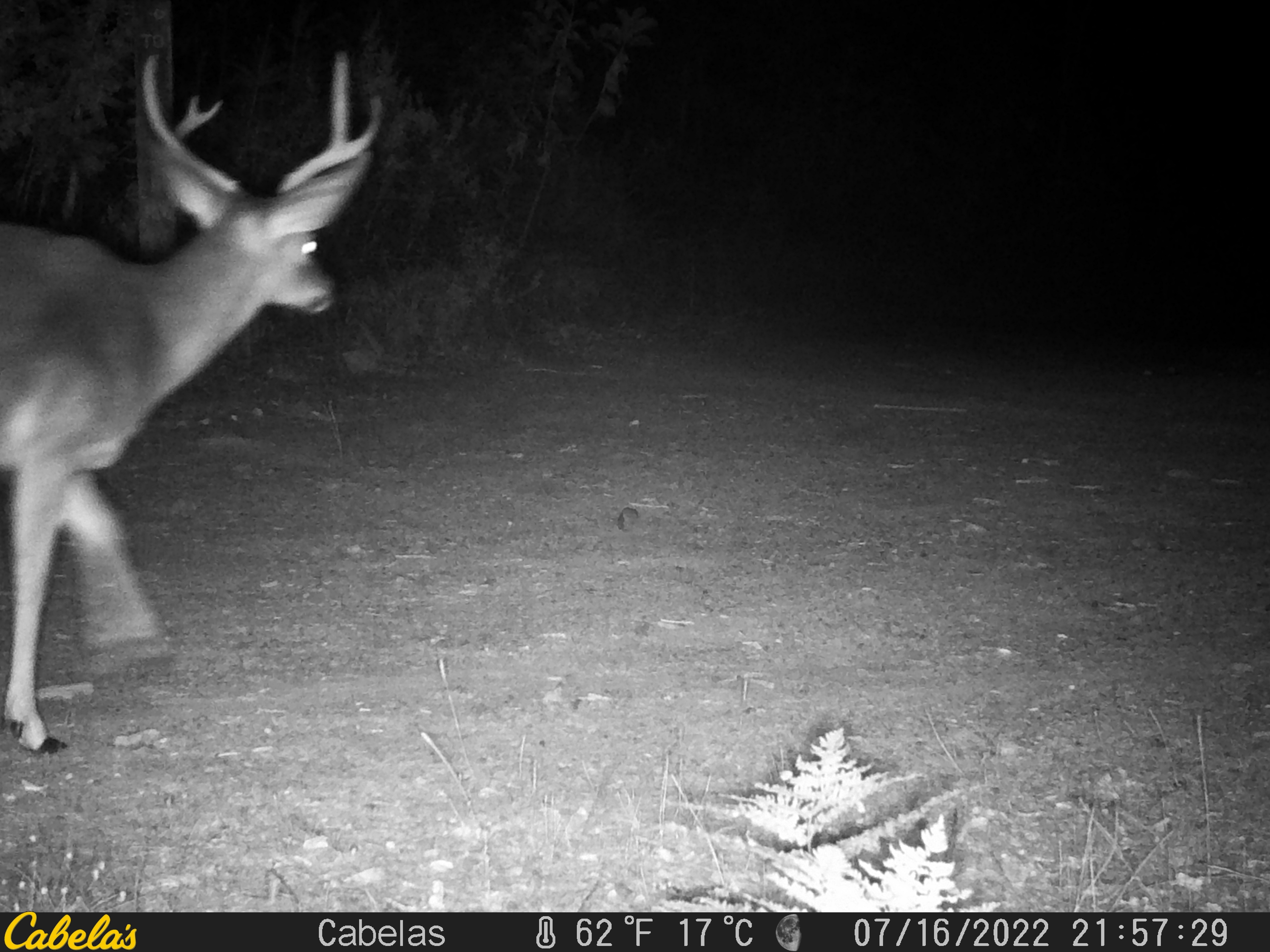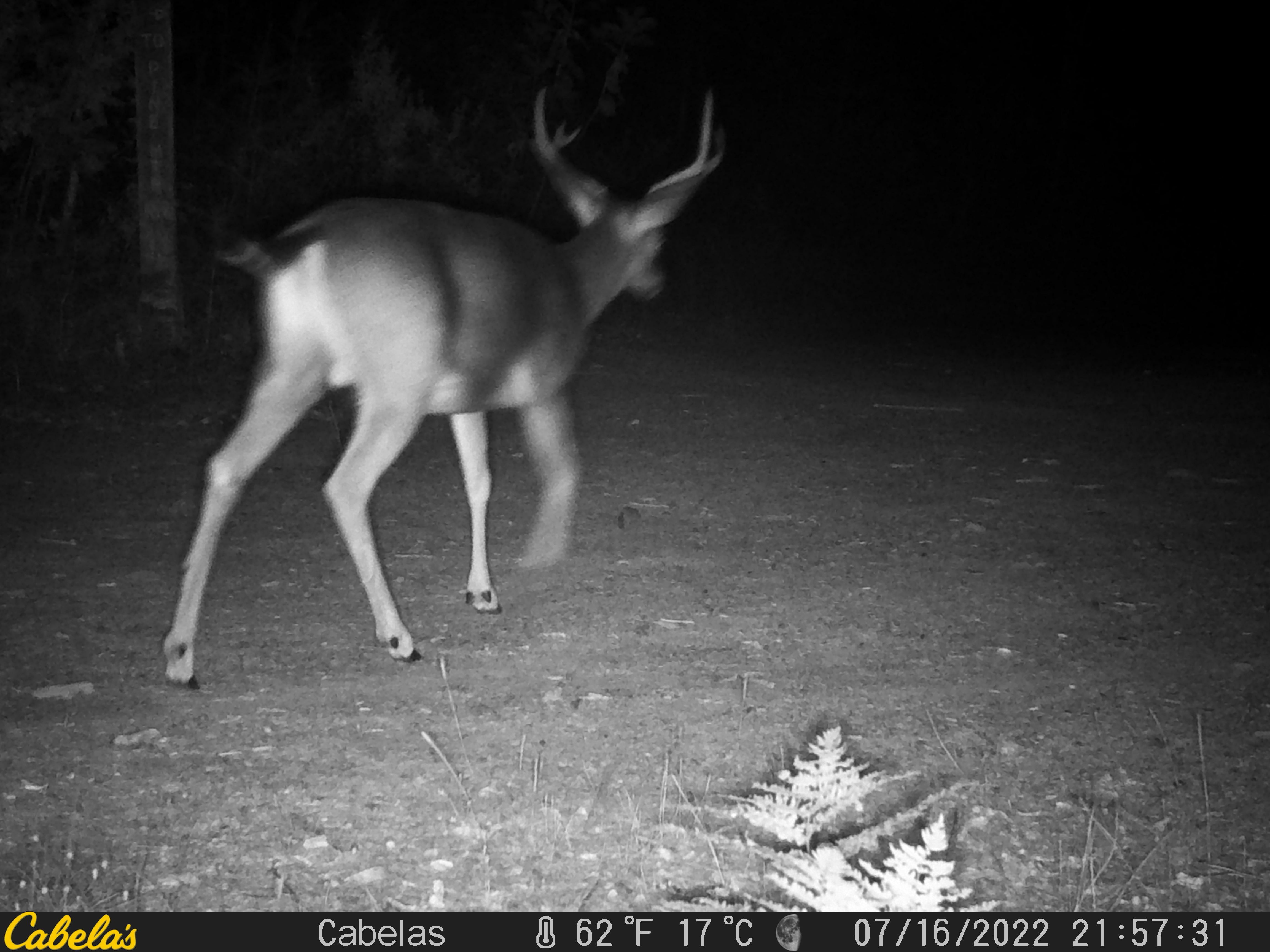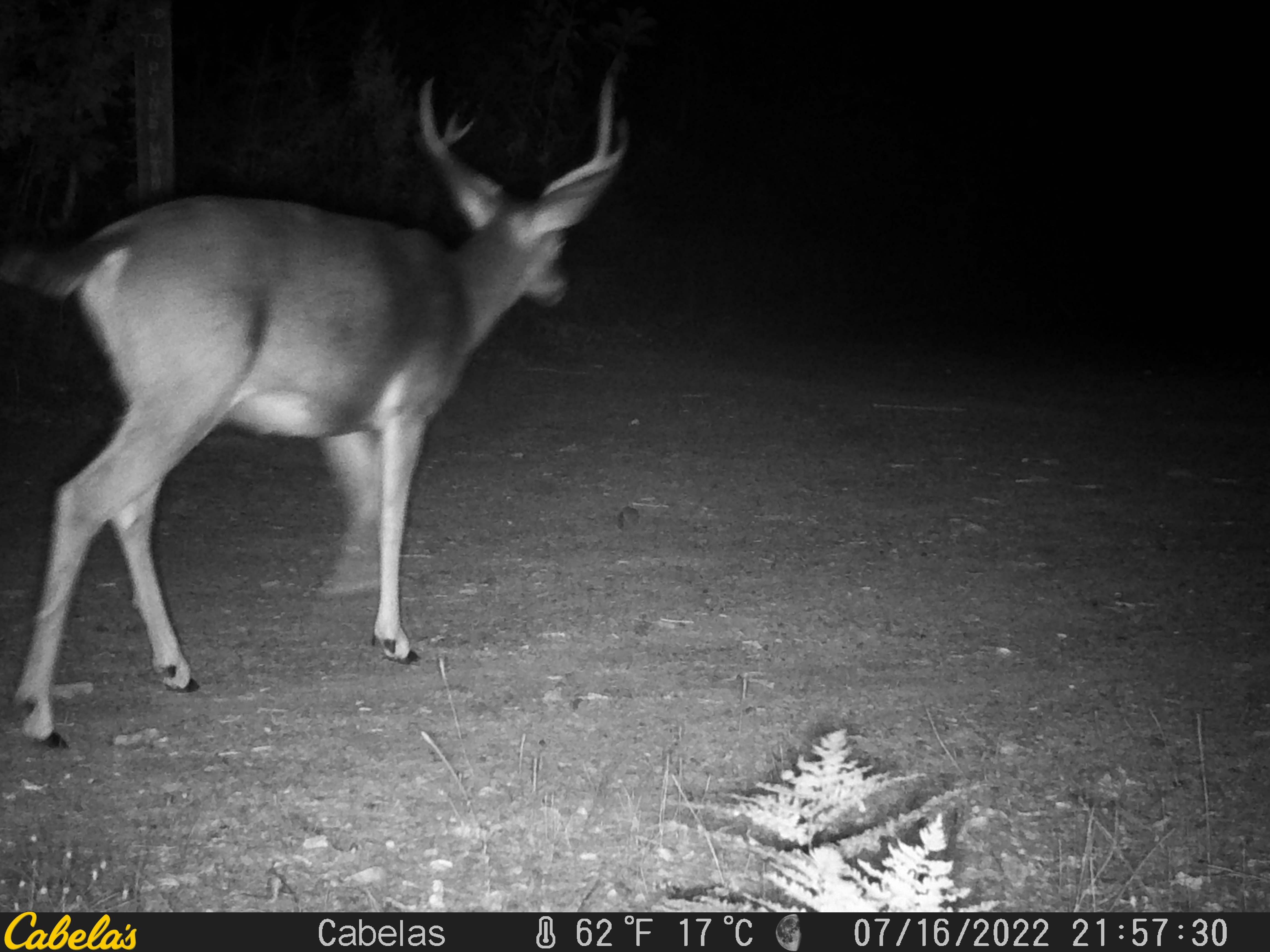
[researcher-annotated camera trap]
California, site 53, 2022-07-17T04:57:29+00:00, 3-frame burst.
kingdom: Animalia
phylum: Chordata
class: Mammalia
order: Artiodactyla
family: Cervidae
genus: Odocoileus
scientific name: Odocoileus hemionus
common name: mule deer